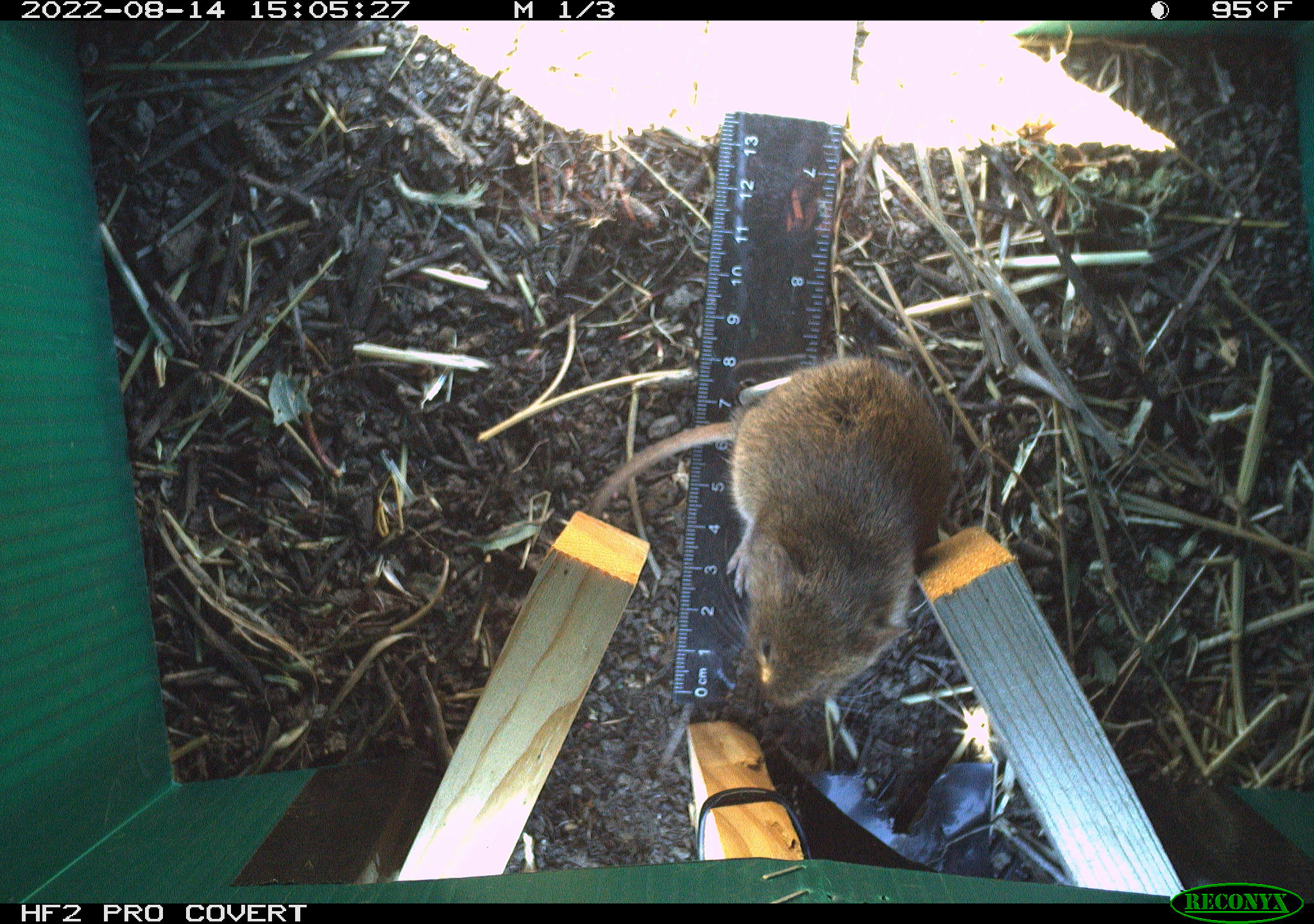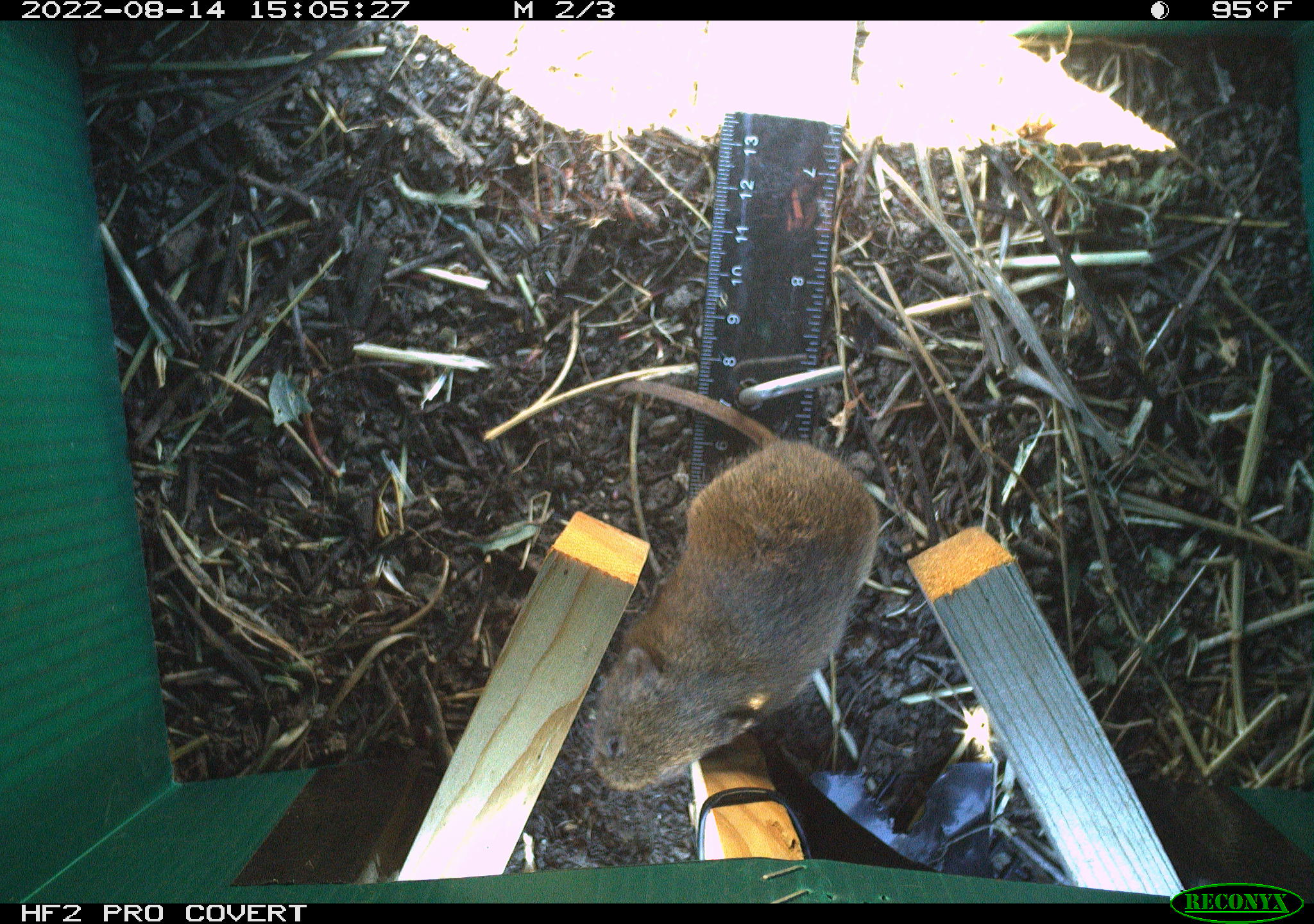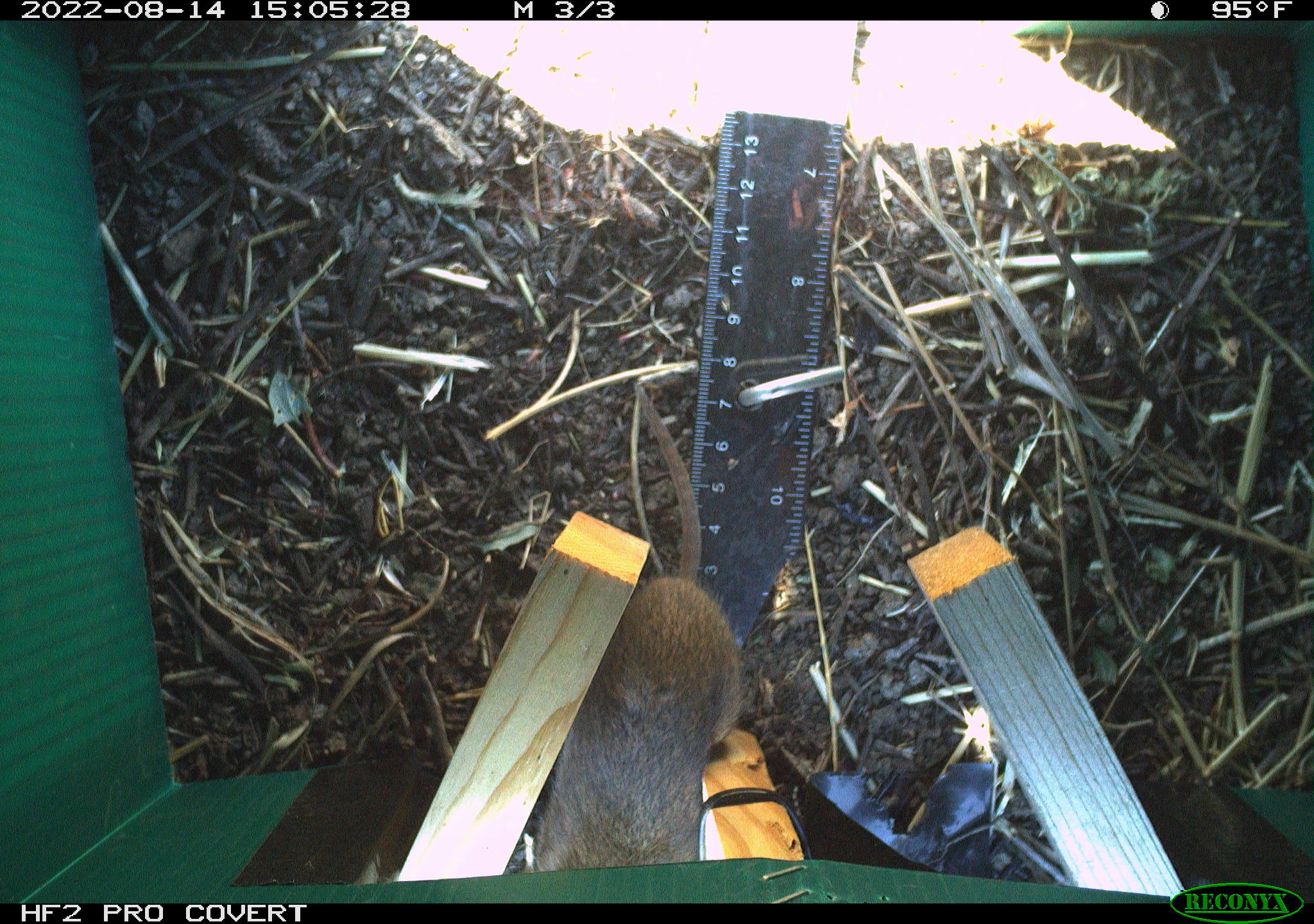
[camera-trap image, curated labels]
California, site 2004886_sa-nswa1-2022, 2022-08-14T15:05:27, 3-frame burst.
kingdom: Animalia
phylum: Chordata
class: Mammalia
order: Rodentia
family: Cricetidae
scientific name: Cricetidae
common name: hamsters, voles, lemmings, and allies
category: cricetidae family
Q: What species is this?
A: Cricetidae family (hamsters, voles, lemmings, and allies) (Cricetidae).